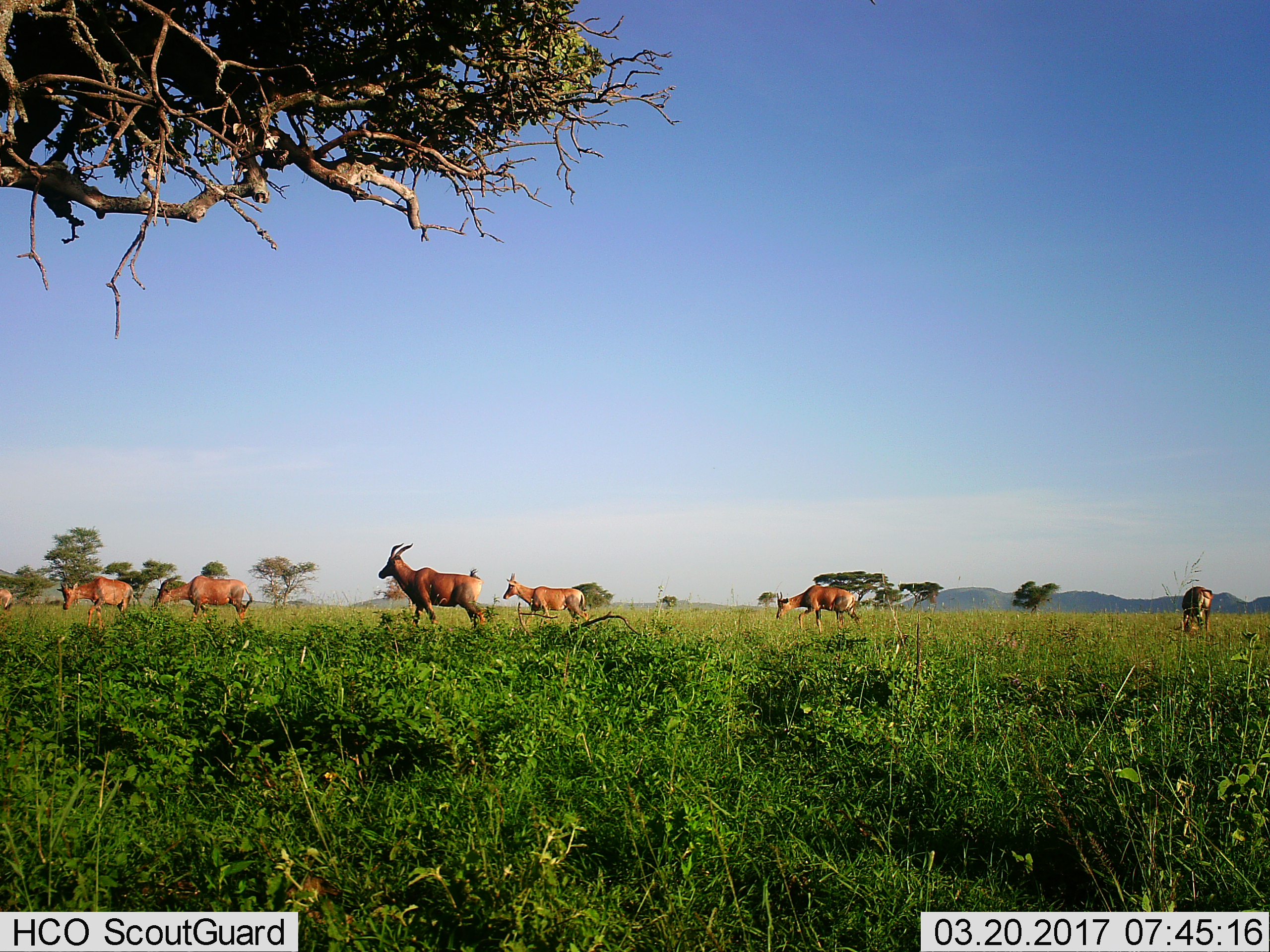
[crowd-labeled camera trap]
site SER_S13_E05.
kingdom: Animalia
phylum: Chordata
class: Mammalia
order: Artiodactyla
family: Bovidae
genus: Alcelaphus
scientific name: Alcelaphus buselaphus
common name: hartebeest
Hartebeest (Alcelaphus buselaphus), count 7. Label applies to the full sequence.